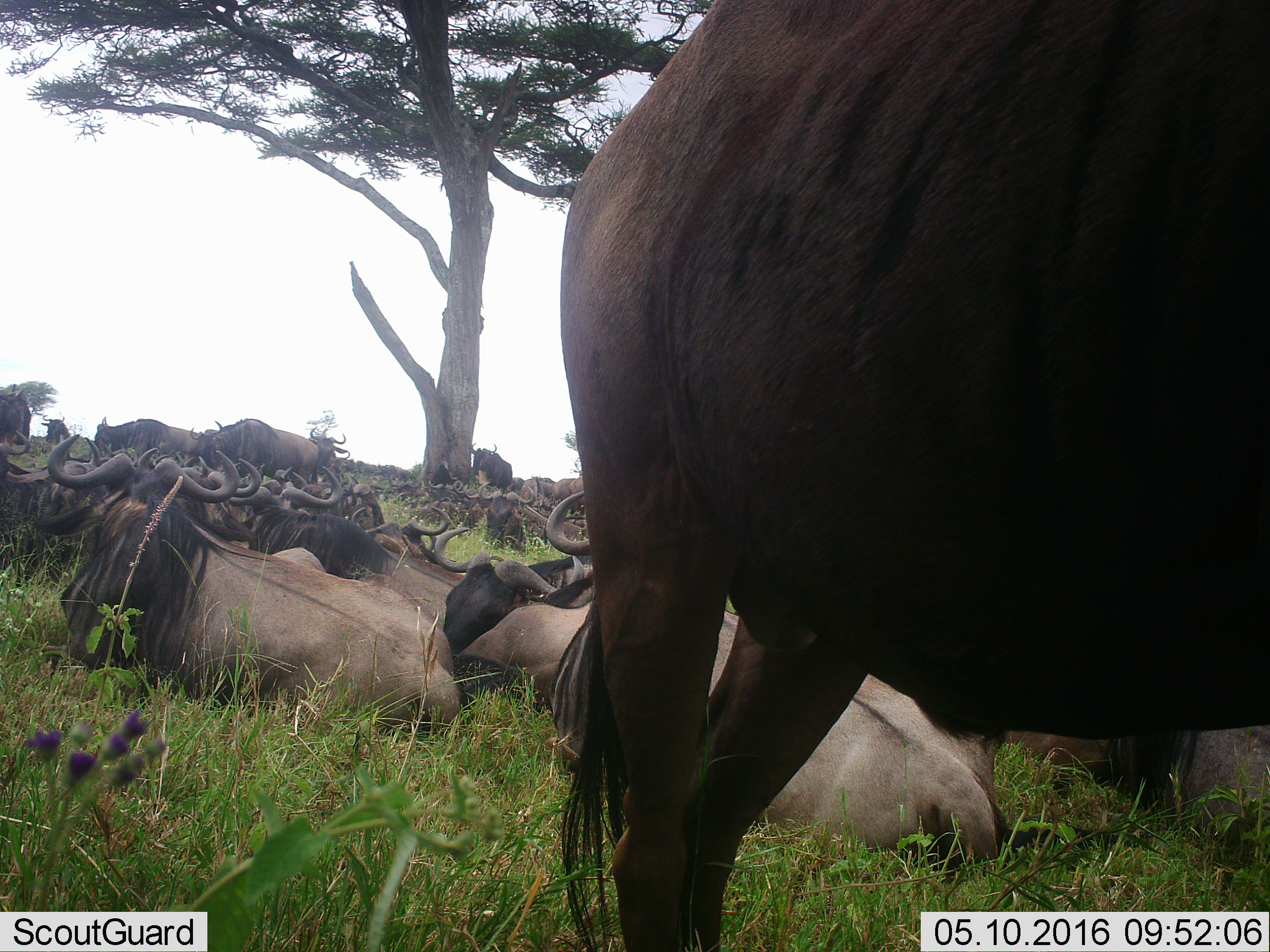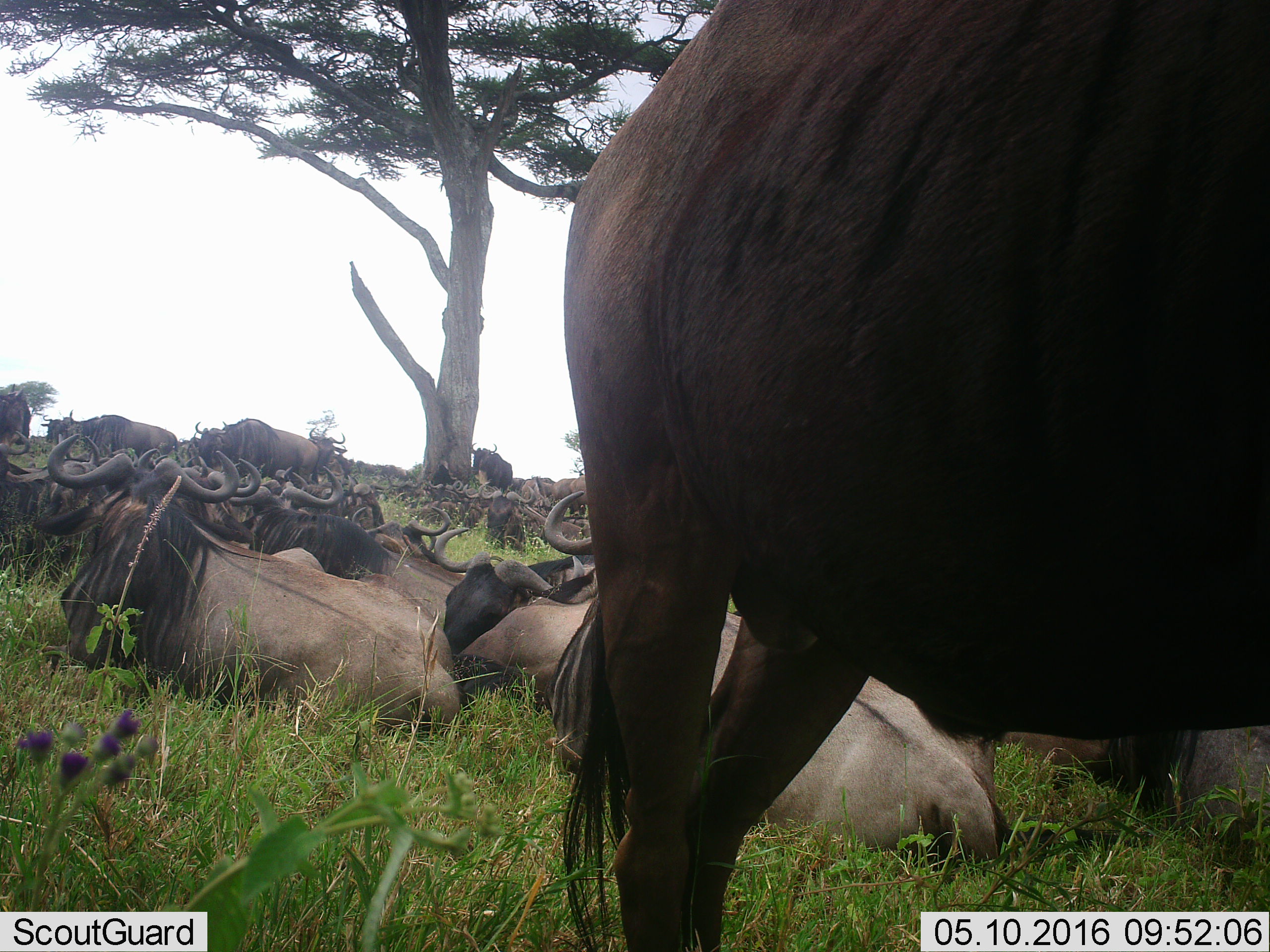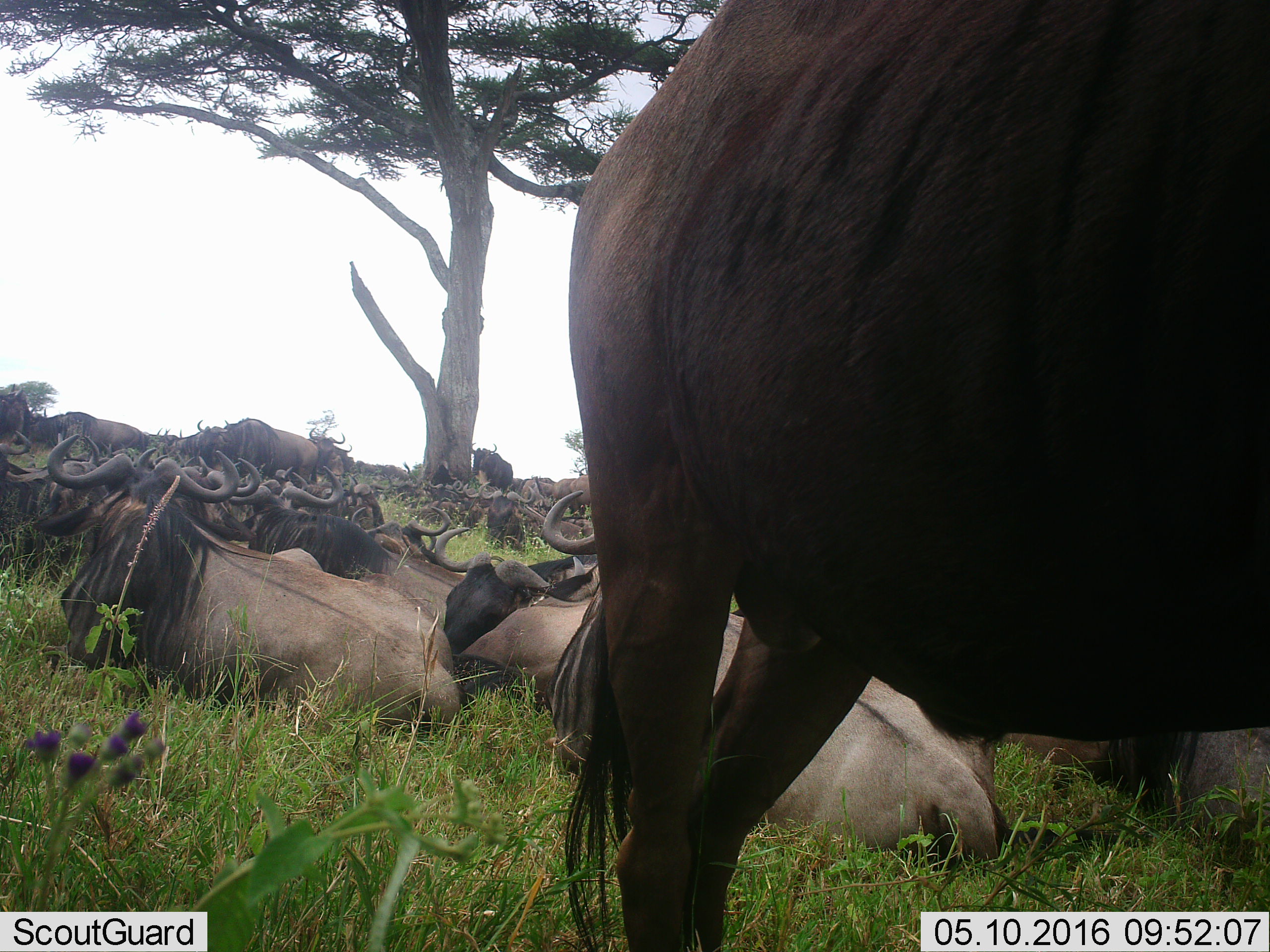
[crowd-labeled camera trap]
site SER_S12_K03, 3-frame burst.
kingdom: Animalia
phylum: Chordata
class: Mammalia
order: Artiodactyla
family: Bovidae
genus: Connochaetes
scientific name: Connochaetes taurinus taurinus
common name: blue wildebeest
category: wildebeestblue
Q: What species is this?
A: Wildebeestblue (blue wildebeest) (Connochaetes taurinus taurinus).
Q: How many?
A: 11-50.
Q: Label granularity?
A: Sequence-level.